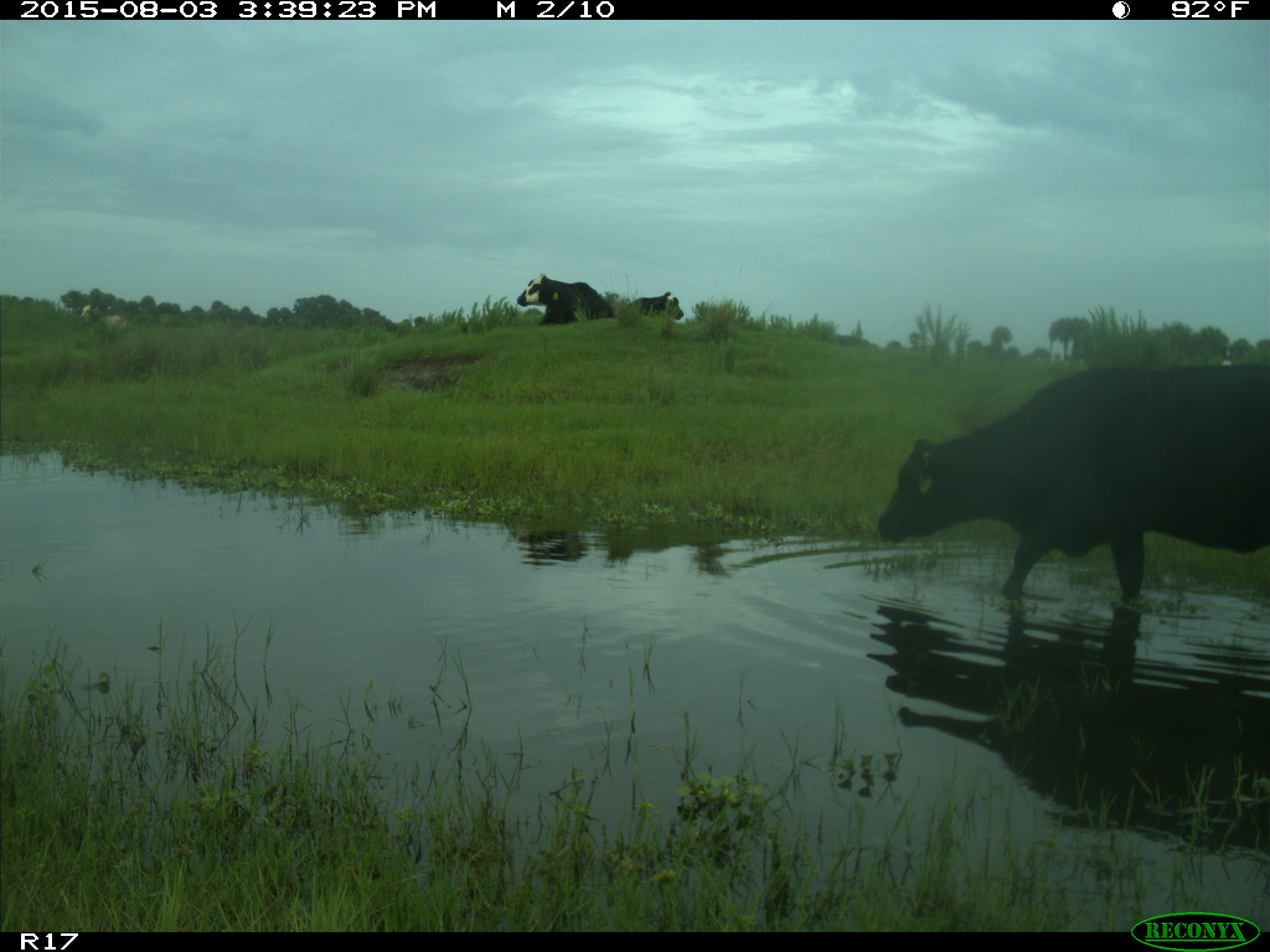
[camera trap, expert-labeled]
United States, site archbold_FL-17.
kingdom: Animalia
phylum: Chordata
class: Mammalia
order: Artiodactyla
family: Bovidae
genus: Bos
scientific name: Bos taurus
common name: domestic cow